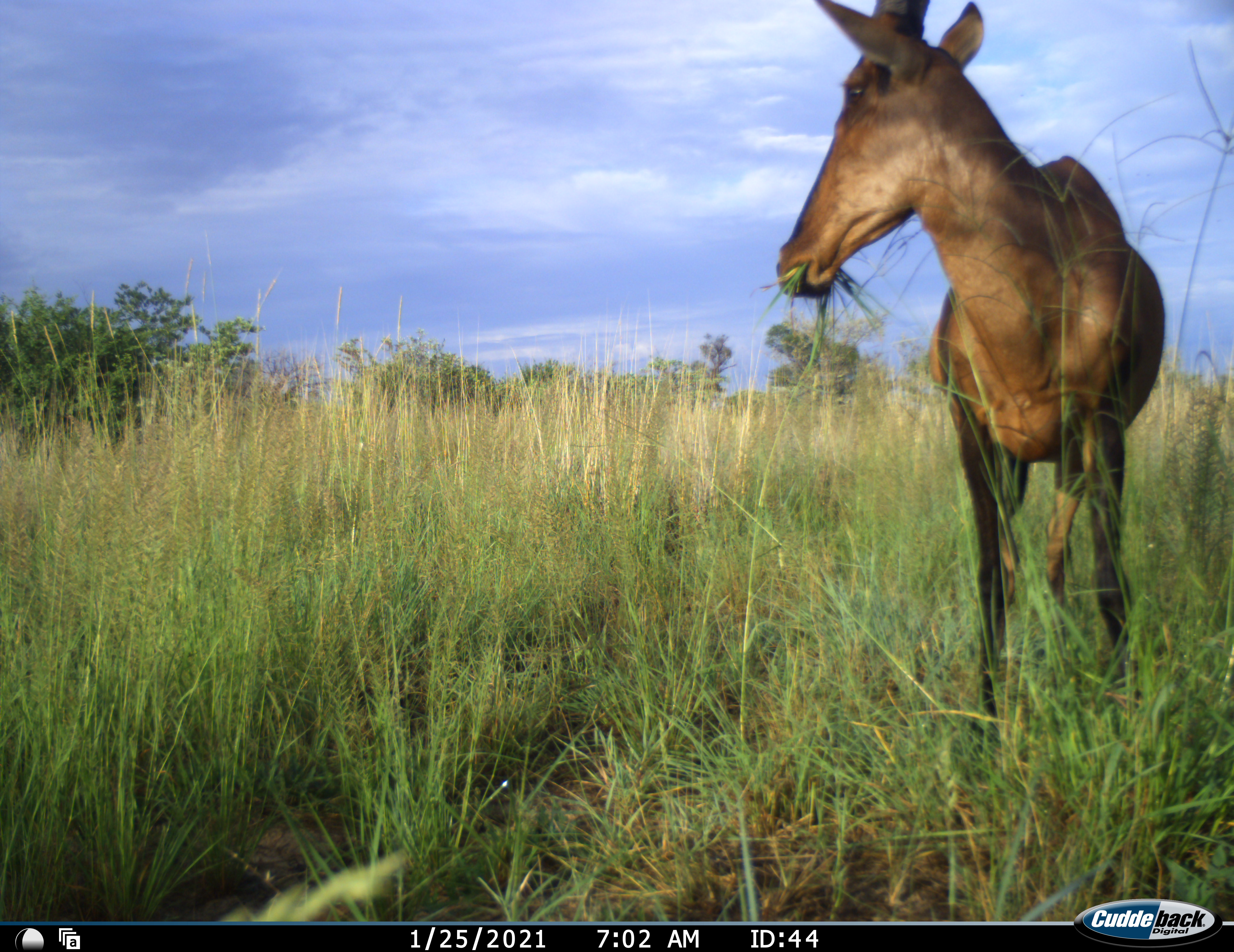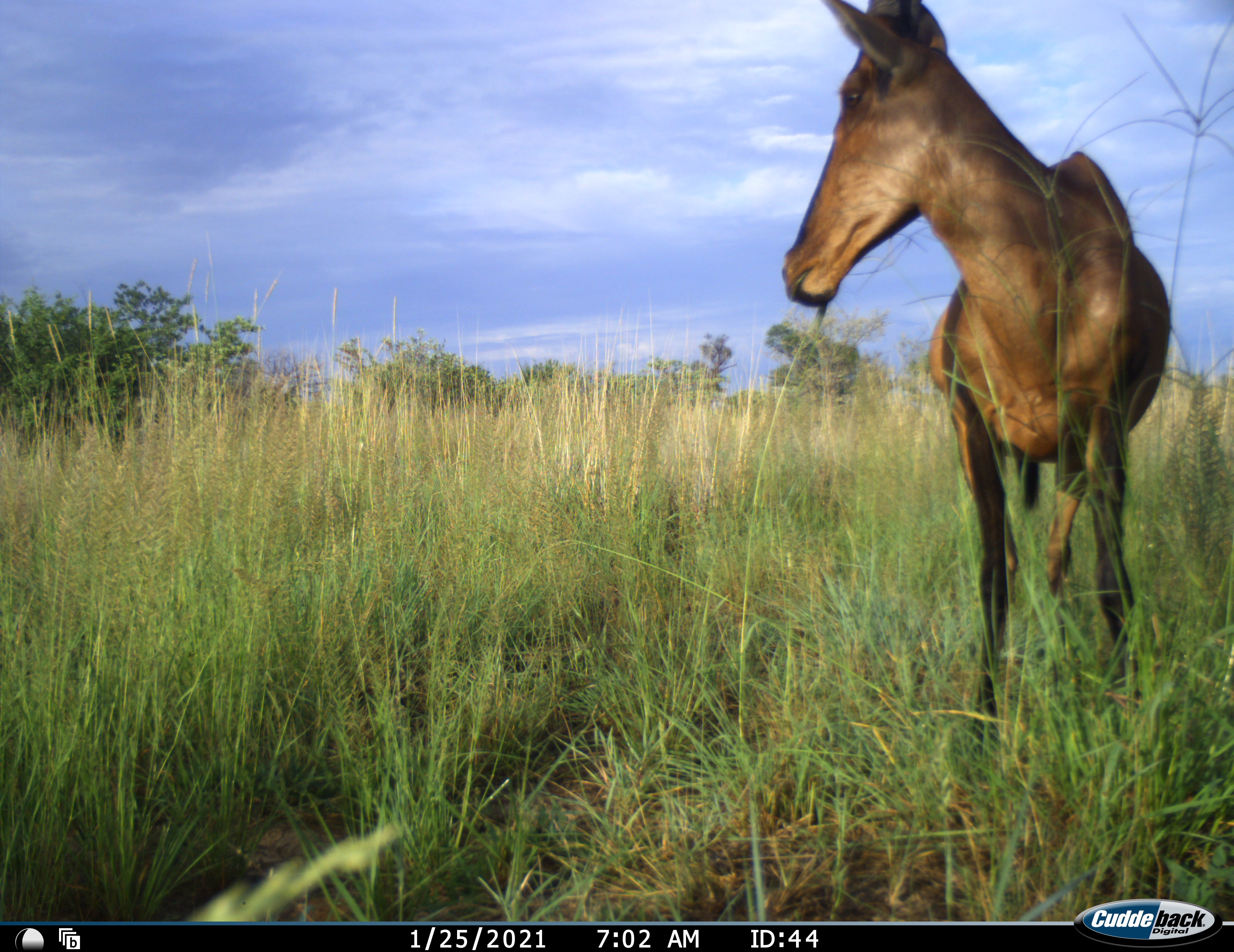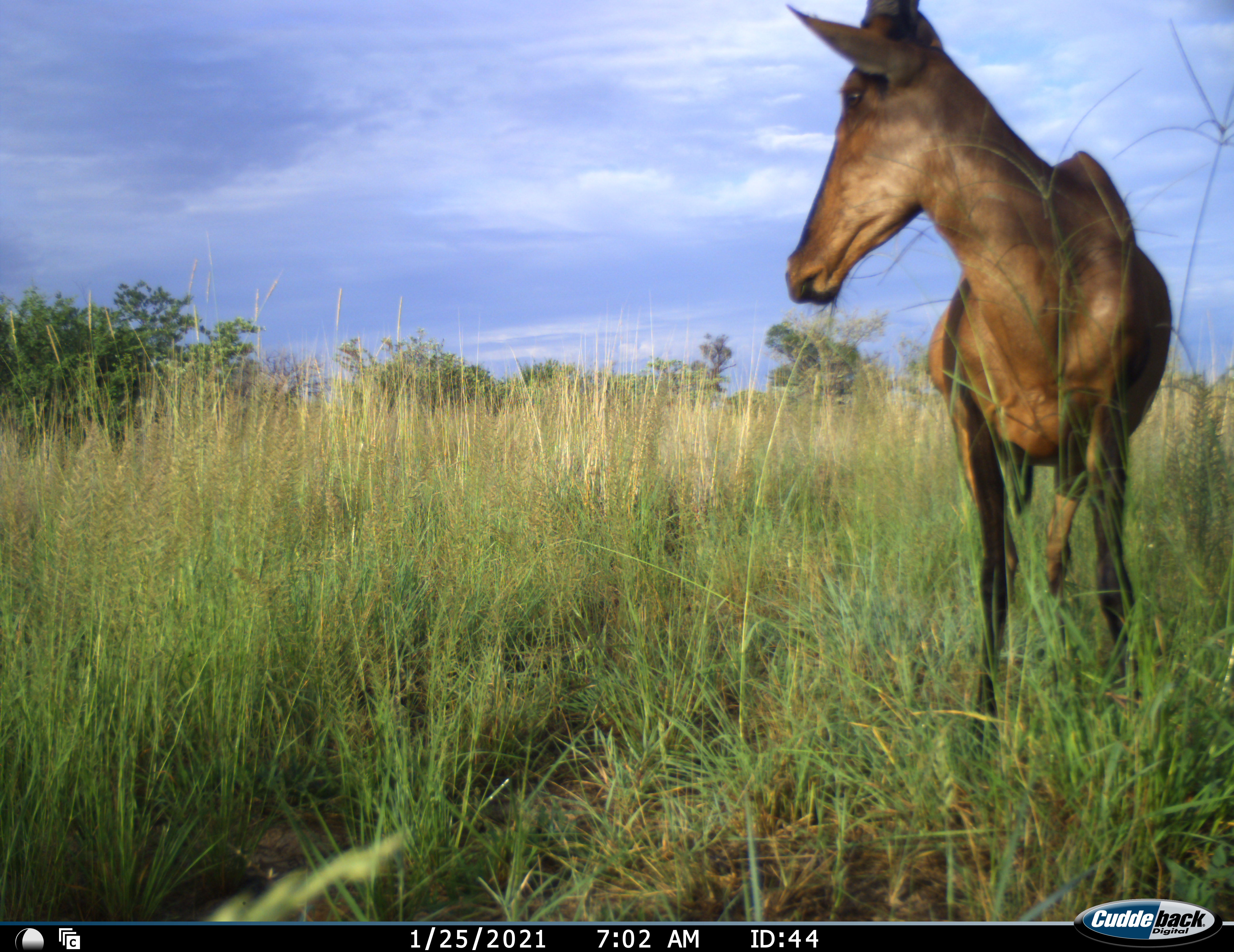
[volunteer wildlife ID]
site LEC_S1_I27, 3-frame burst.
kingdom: Animalia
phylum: Chordata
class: Mammalia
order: Artiodactyla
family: Bovidae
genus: Alcelaphus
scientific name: Alcelaphus buselaphus caama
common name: red hartebeest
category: hartebeestred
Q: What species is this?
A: Hartebeestred (red hartebeest) (Alcelaphus buselaphus caama).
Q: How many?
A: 1.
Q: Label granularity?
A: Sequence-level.